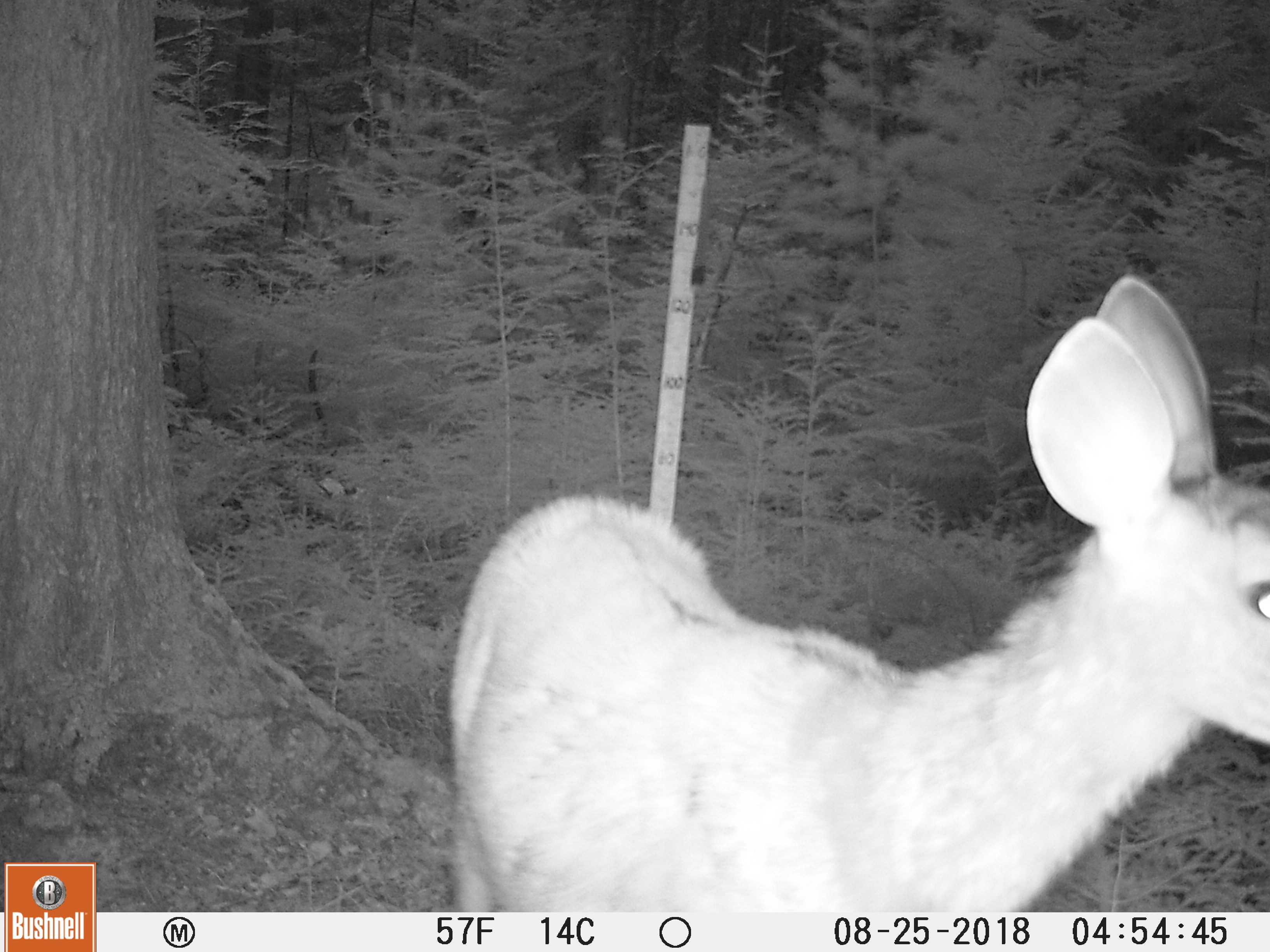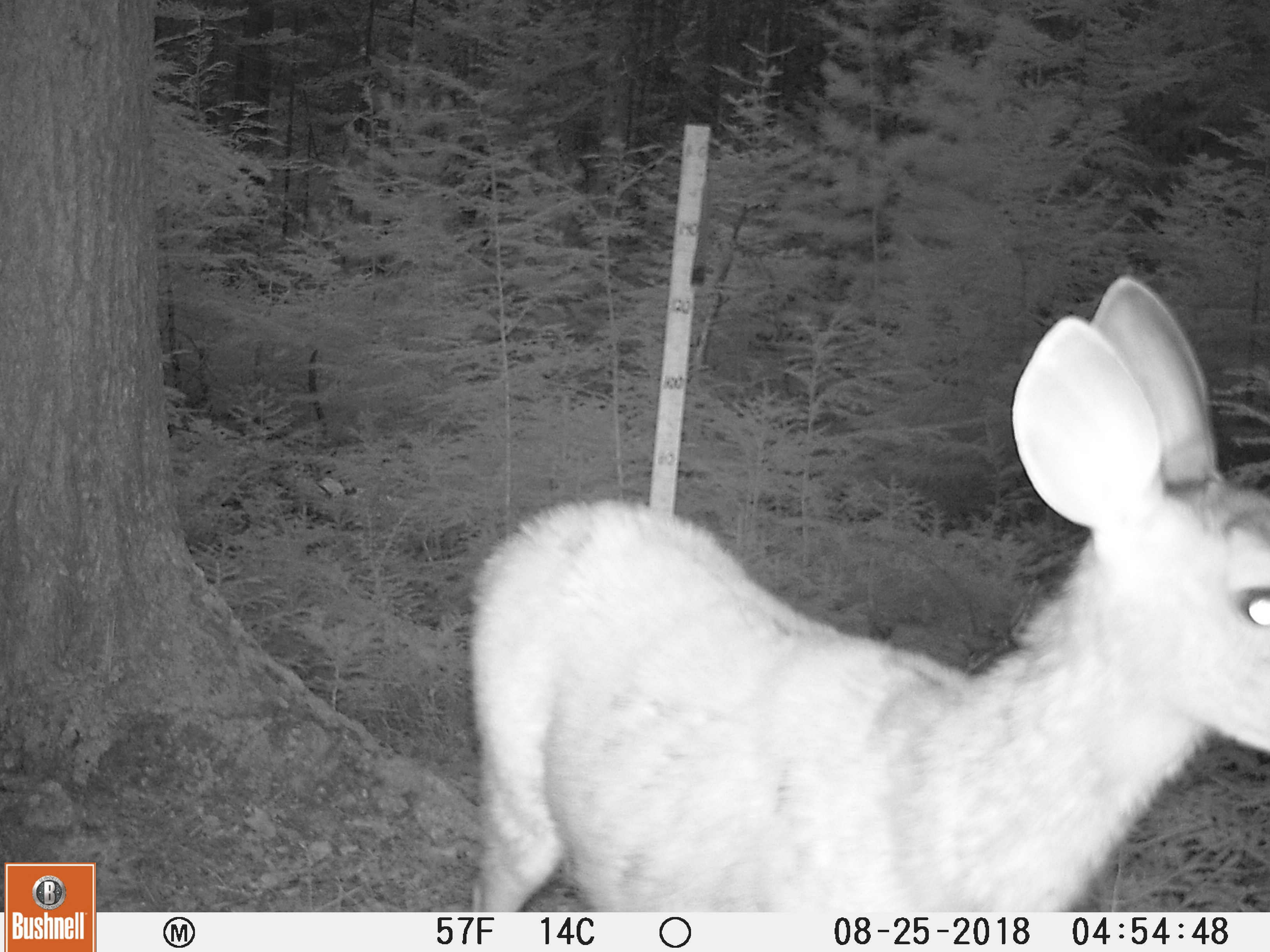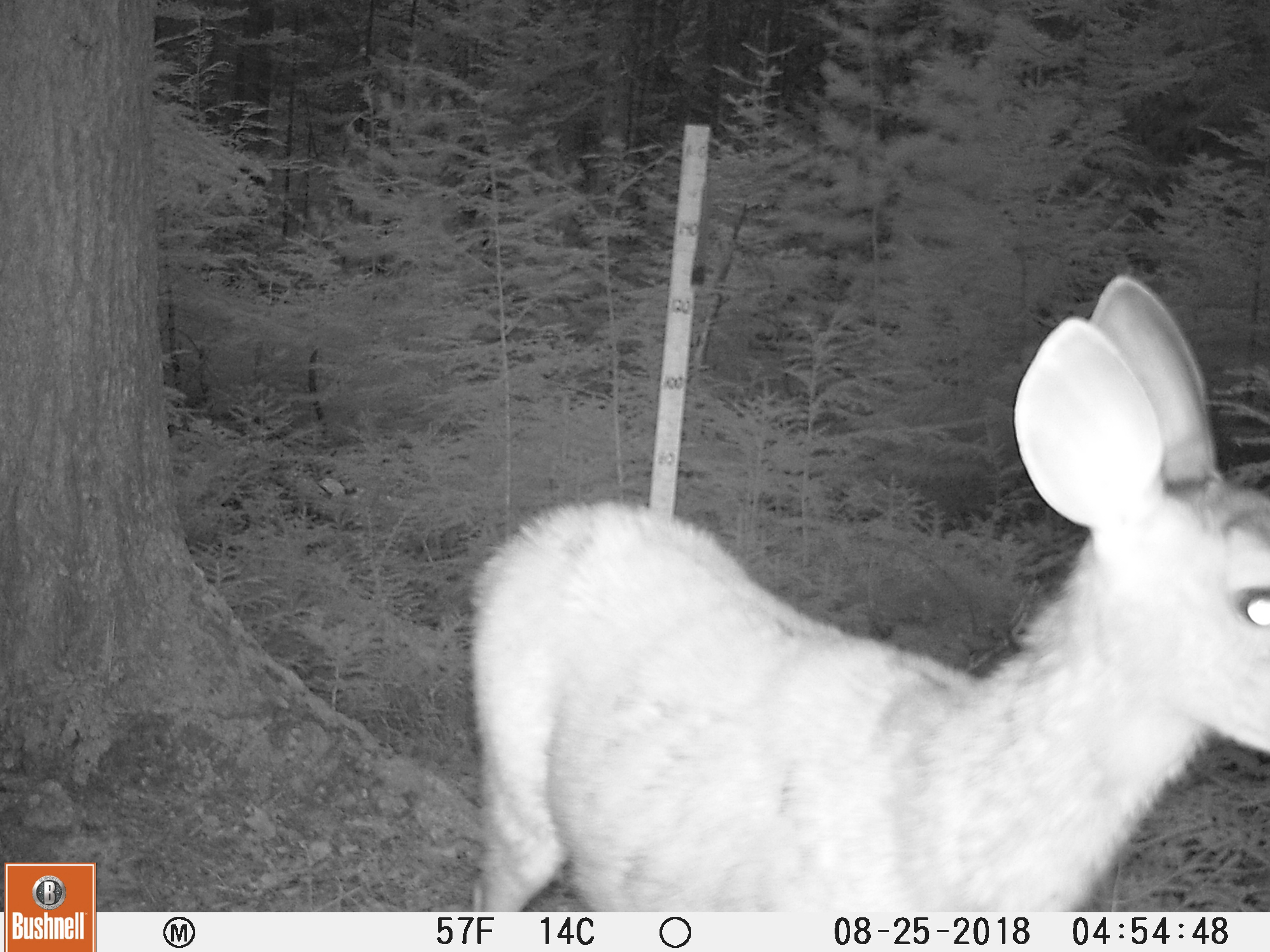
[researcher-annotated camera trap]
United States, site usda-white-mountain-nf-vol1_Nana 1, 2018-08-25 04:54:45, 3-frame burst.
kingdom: Animalia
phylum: Chordata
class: Mammalia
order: Artiodactyla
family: Cervidae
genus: Odocoileus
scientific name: Odocoileus virginianus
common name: white-tailed deer